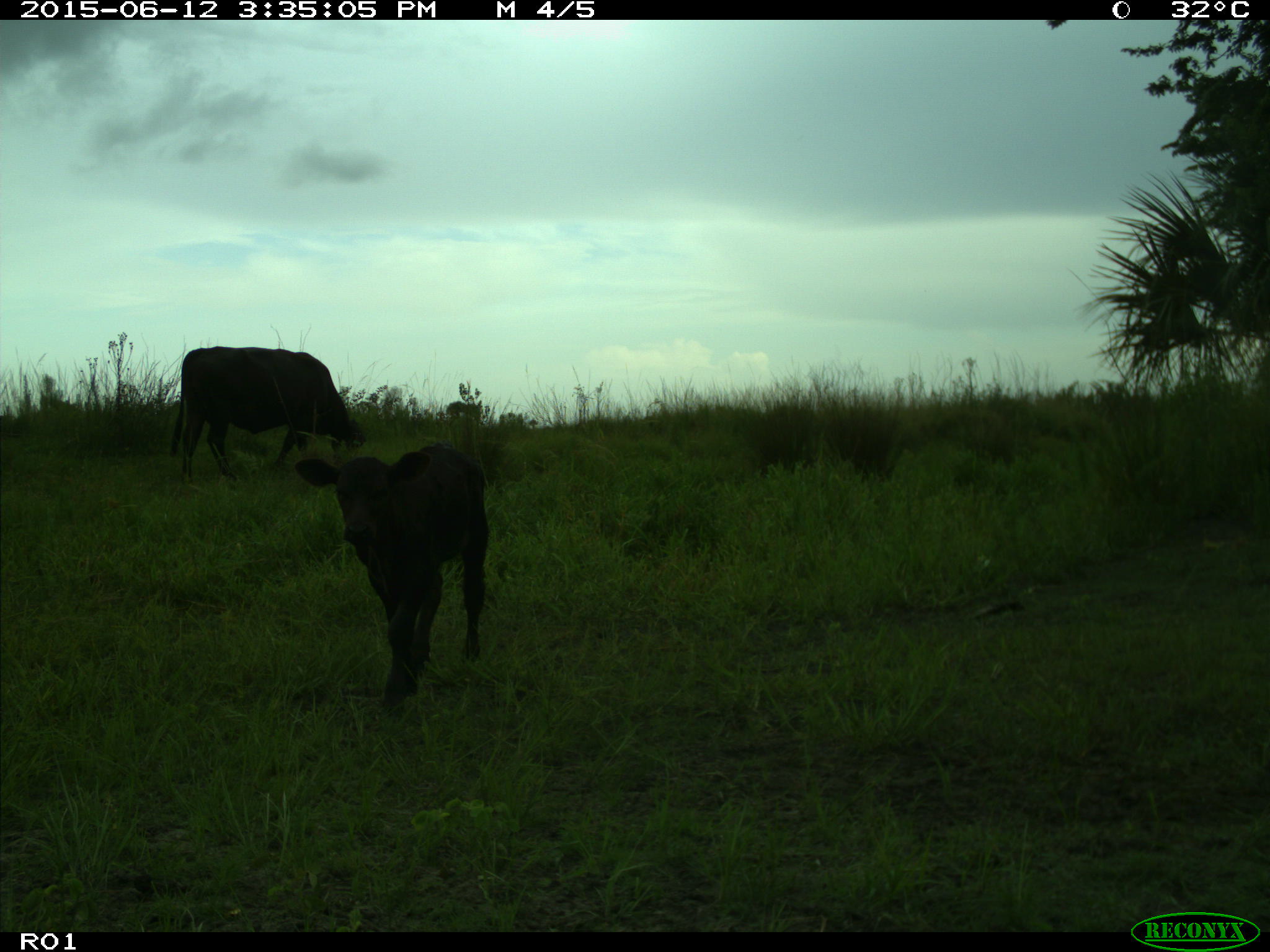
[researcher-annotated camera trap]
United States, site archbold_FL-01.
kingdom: Animalia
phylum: Chordata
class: Mammalia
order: Artiodactyla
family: Bovidae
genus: Bos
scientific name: Bos taurus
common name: domestic cow